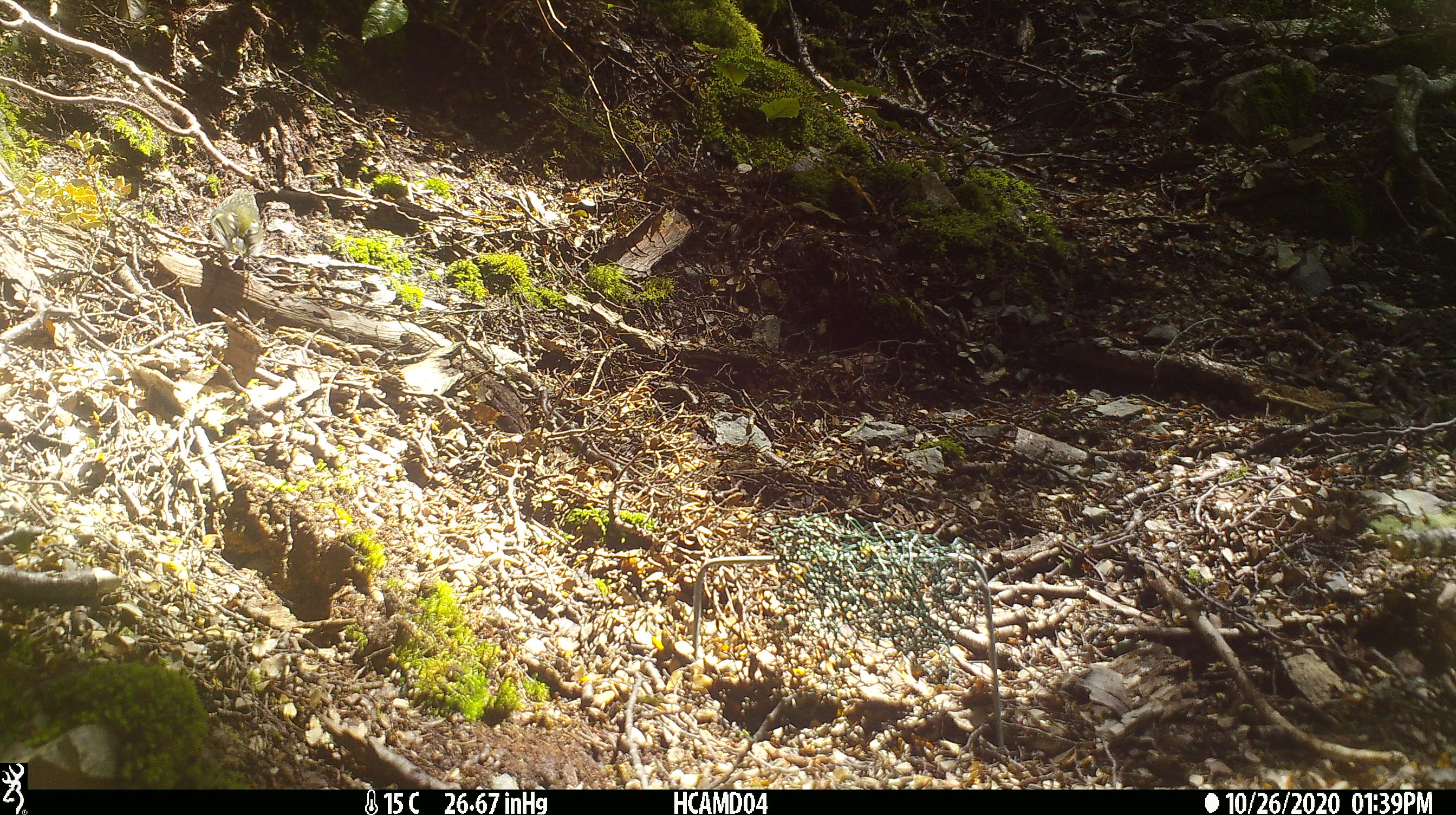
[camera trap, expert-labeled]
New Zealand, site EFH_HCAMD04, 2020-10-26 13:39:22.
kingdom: Animalia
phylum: Chordata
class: Aves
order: Passeriformes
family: Acanthisittidae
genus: Acanthisitta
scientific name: Acanthisitta chloris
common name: rifleman